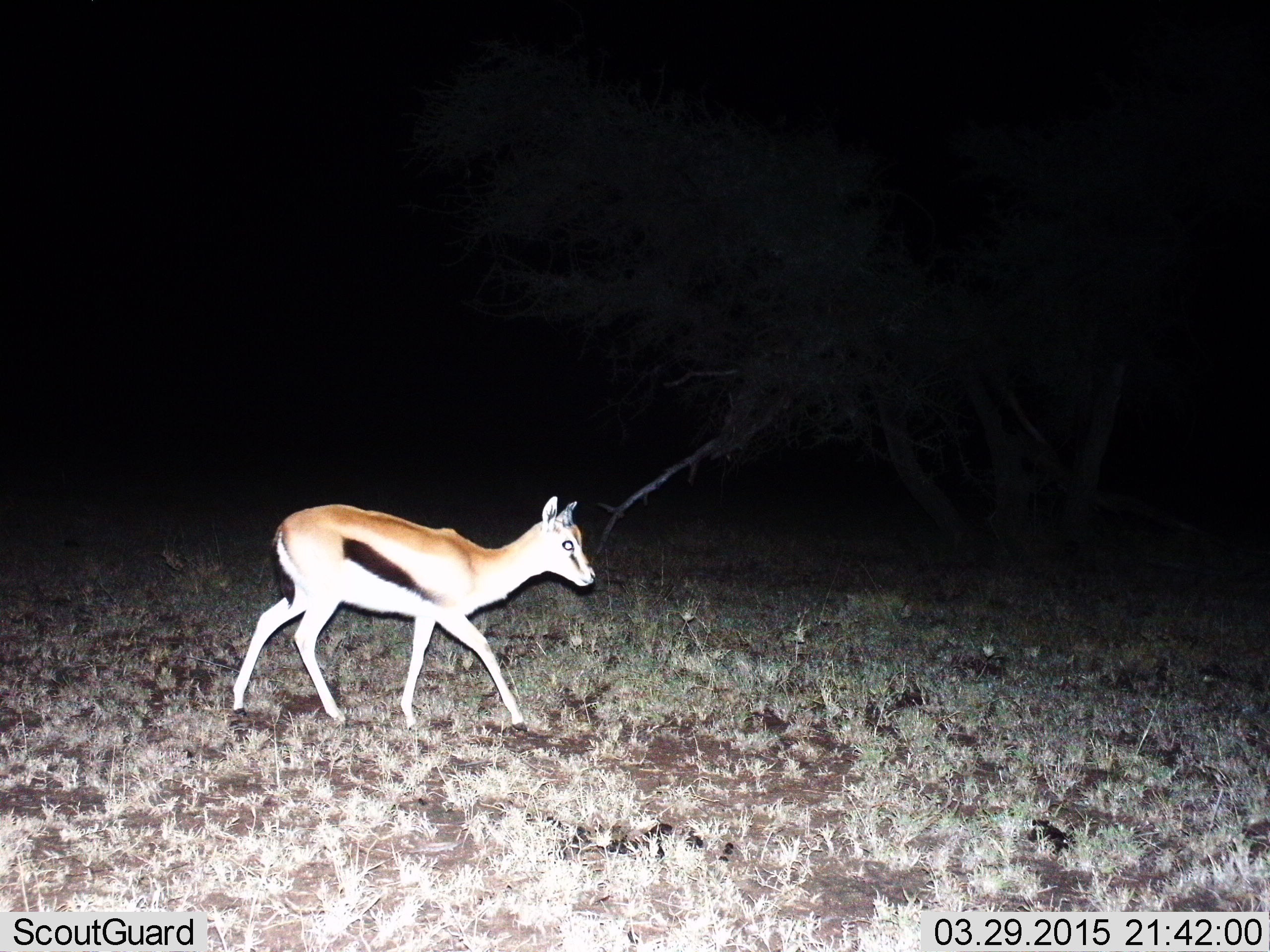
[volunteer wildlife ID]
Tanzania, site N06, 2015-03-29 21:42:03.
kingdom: Animalia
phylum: Chordata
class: Mammalia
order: Artiodactyla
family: Bovidae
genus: Eudorcas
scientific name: Eudorcas thomsonii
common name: thomson's gazelle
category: gazellethomsons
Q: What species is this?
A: Gazellethomsons (thomson's gazelle) (Eudorcas thomsonii).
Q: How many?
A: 1.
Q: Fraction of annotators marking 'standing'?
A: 20%.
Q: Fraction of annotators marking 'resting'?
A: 0%.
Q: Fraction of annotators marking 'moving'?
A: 100%.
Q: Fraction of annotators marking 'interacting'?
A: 0%.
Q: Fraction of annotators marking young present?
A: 10%.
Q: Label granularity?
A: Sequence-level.